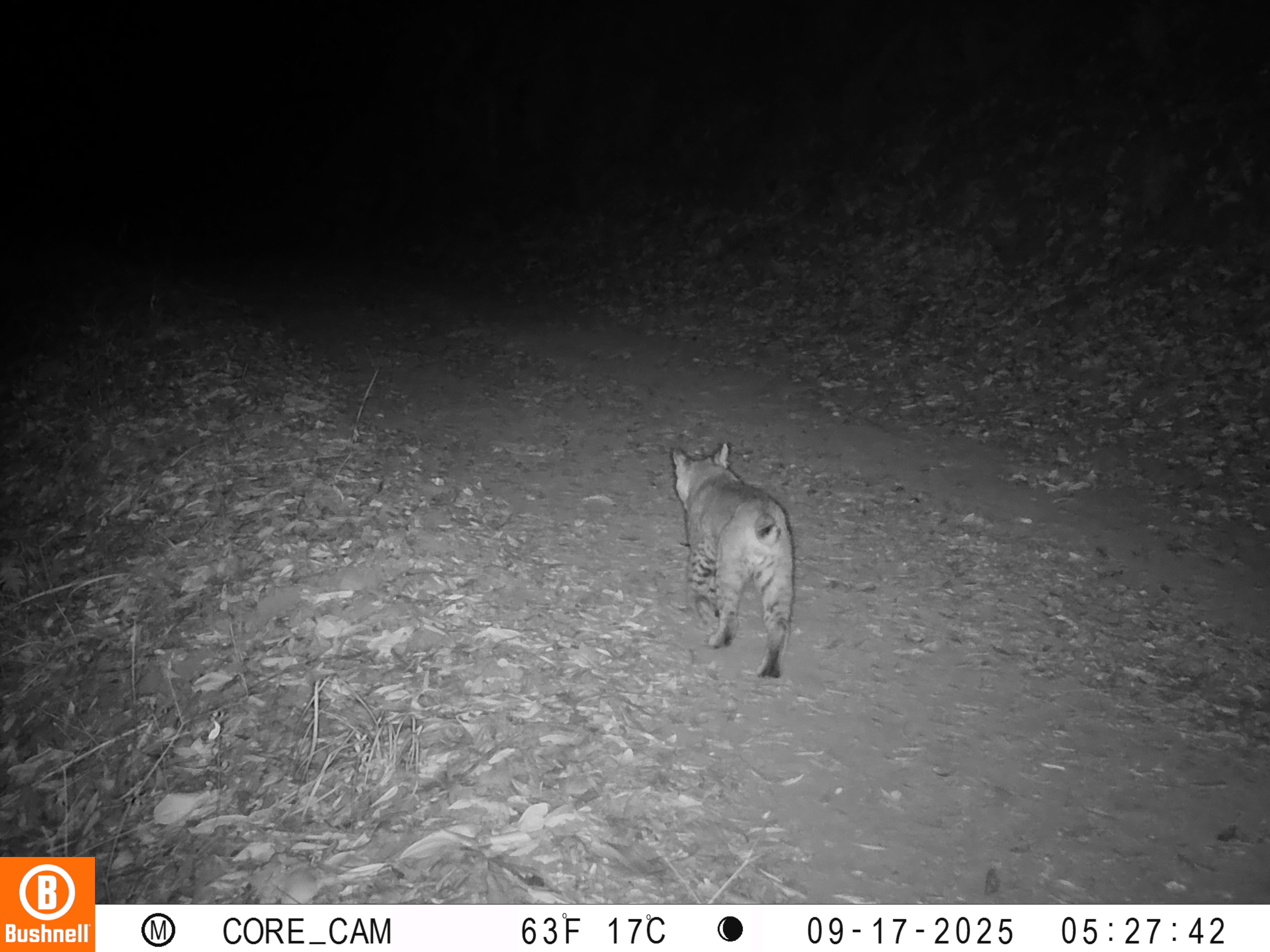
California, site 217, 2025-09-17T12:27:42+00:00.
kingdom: Animalia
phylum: Chordata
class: Mammalia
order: Carnivora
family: Felidae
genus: Lynx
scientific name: Lynx rufus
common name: bobcat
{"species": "bobcat (Lynx rufus)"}